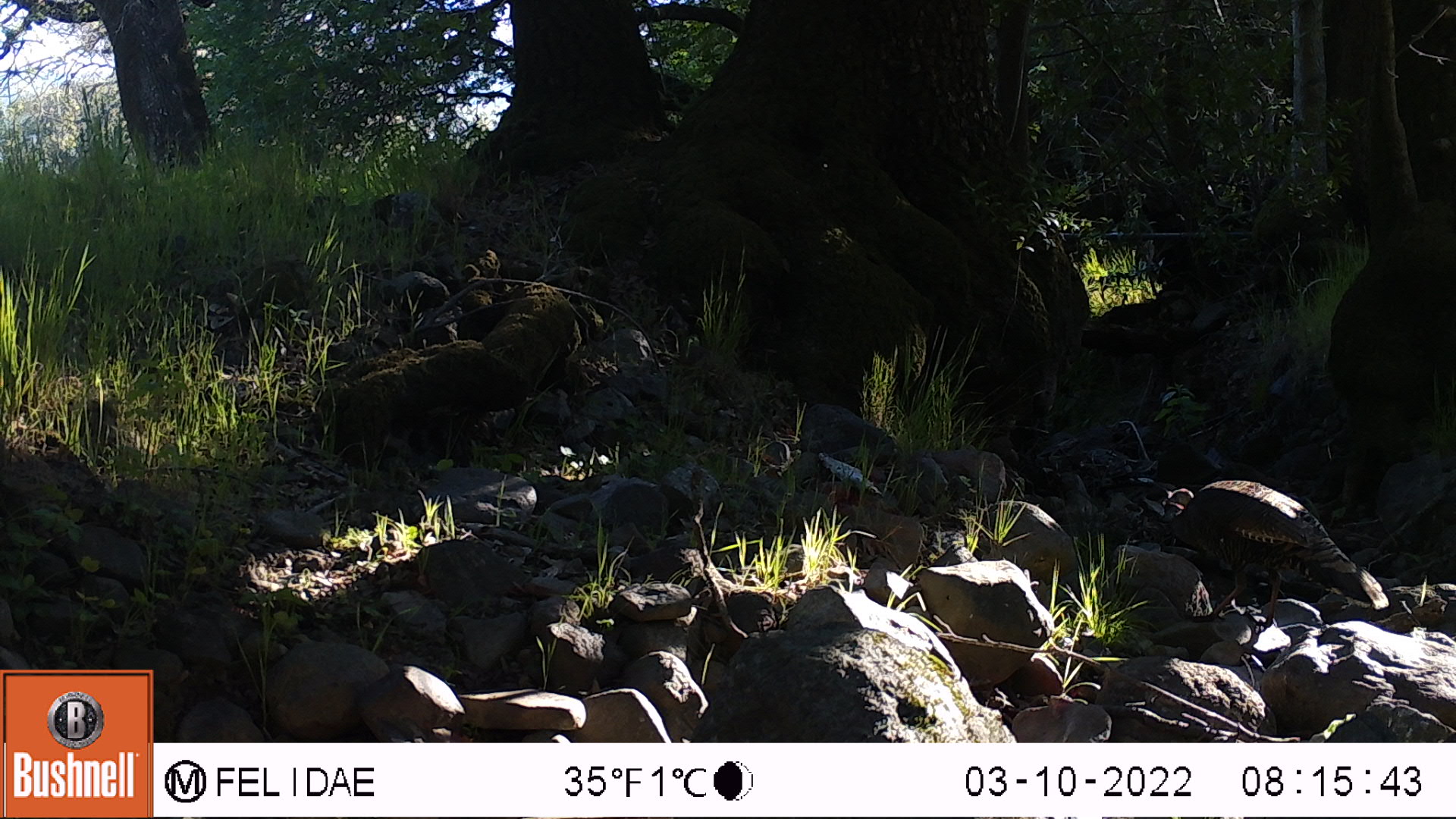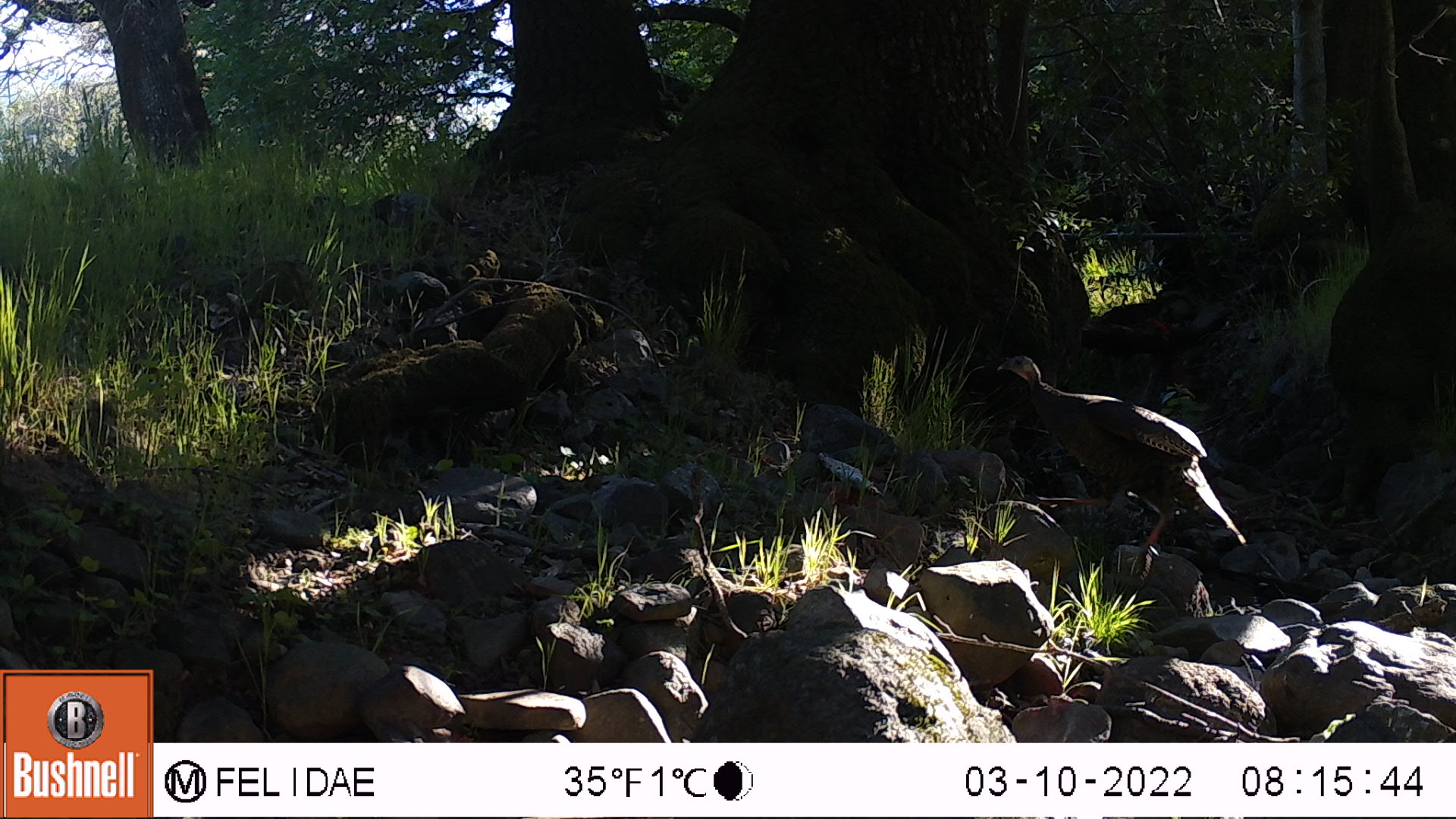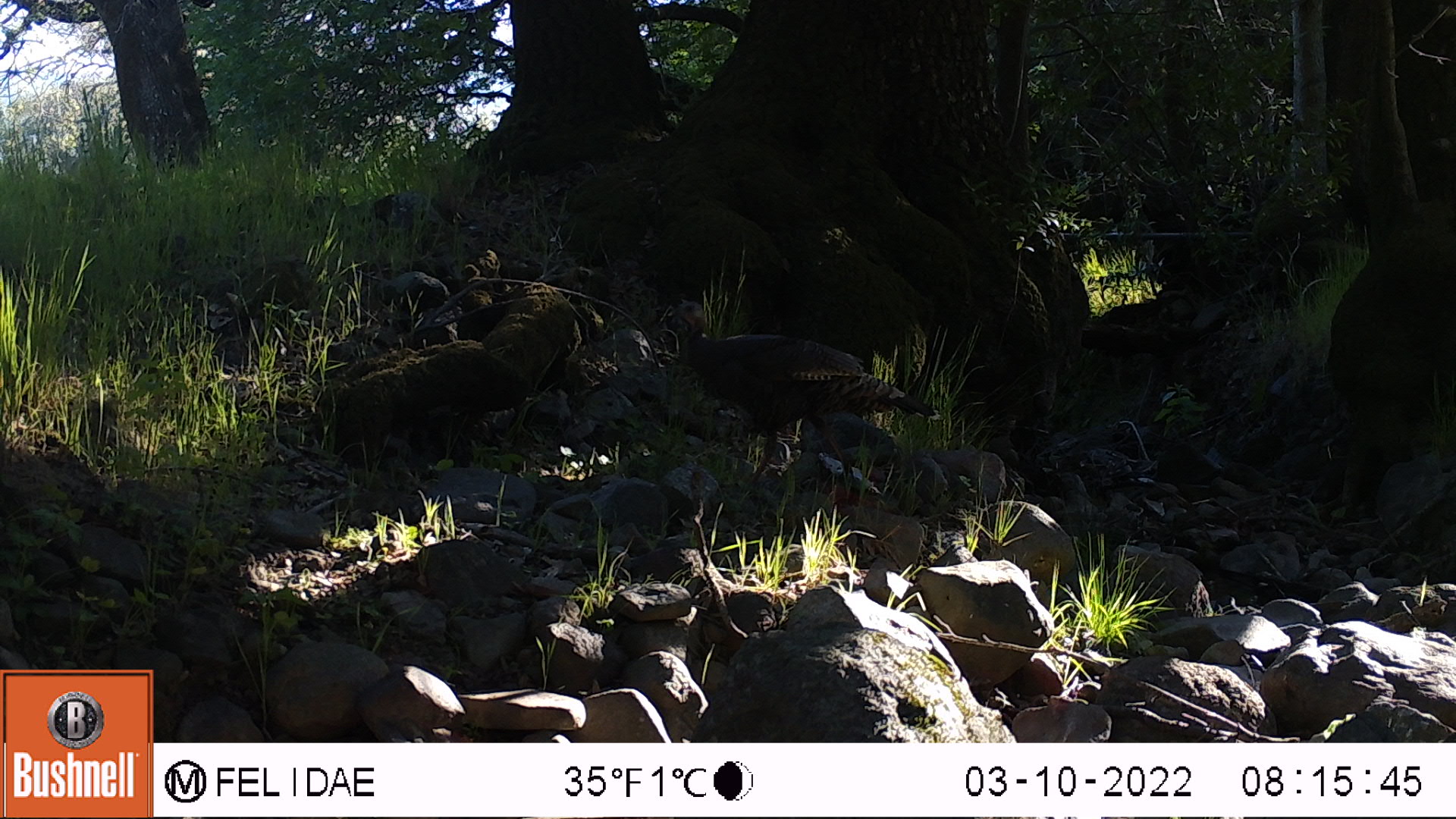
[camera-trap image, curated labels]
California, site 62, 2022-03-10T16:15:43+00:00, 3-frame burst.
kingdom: Animalia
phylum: Chordata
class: Aves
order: Galliformes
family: Phasianidae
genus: Meleagris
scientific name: Meleagris gallopavo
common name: turkey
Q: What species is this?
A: Turkey (Meleagris gallopavo).